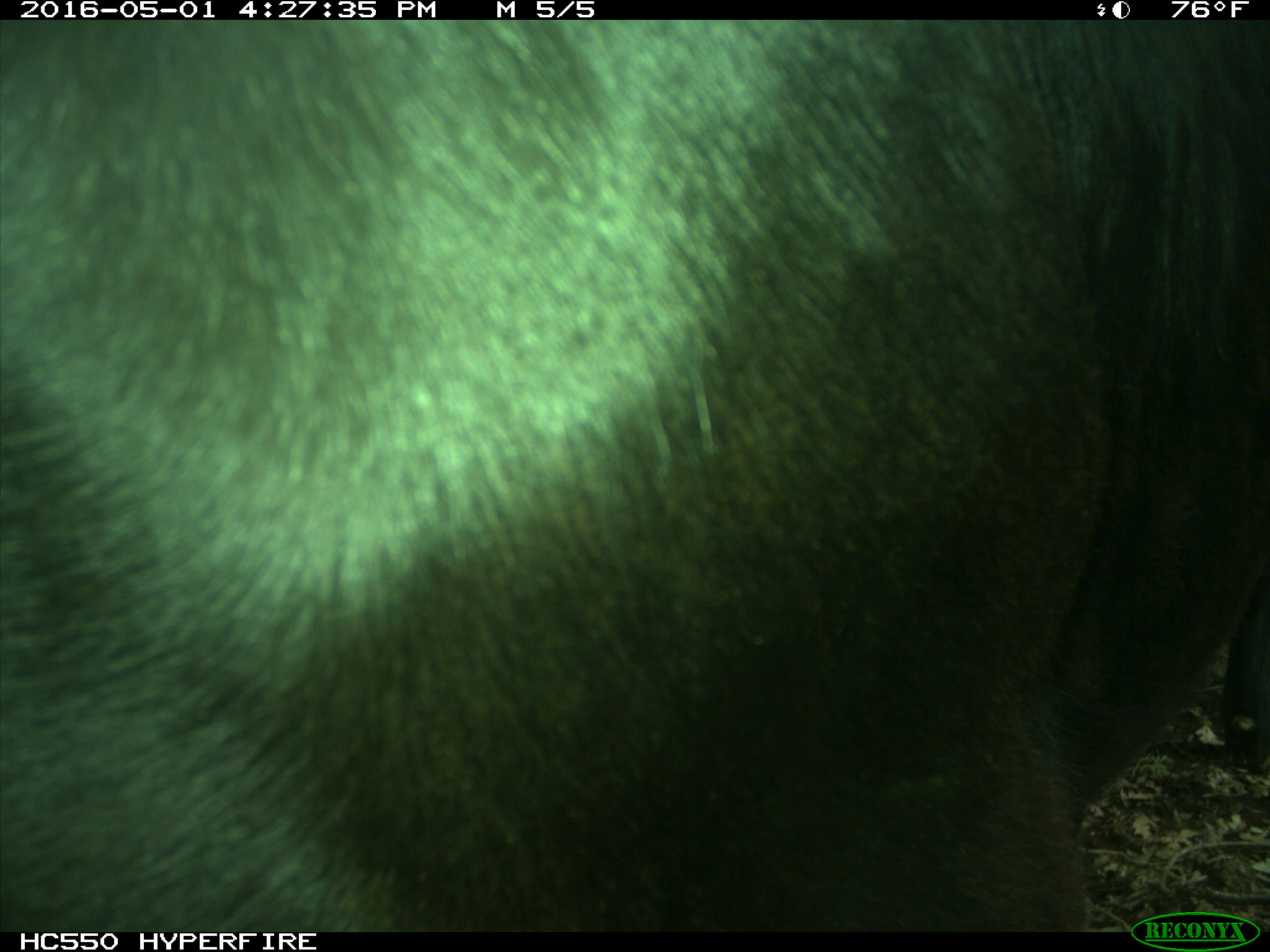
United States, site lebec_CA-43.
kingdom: Animalia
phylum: Chordata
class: Mammalia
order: Artiodactyla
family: Bovidae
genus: Bos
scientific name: Bos taurus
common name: domestic cow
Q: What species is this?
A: Bos taurus (domestic cow).